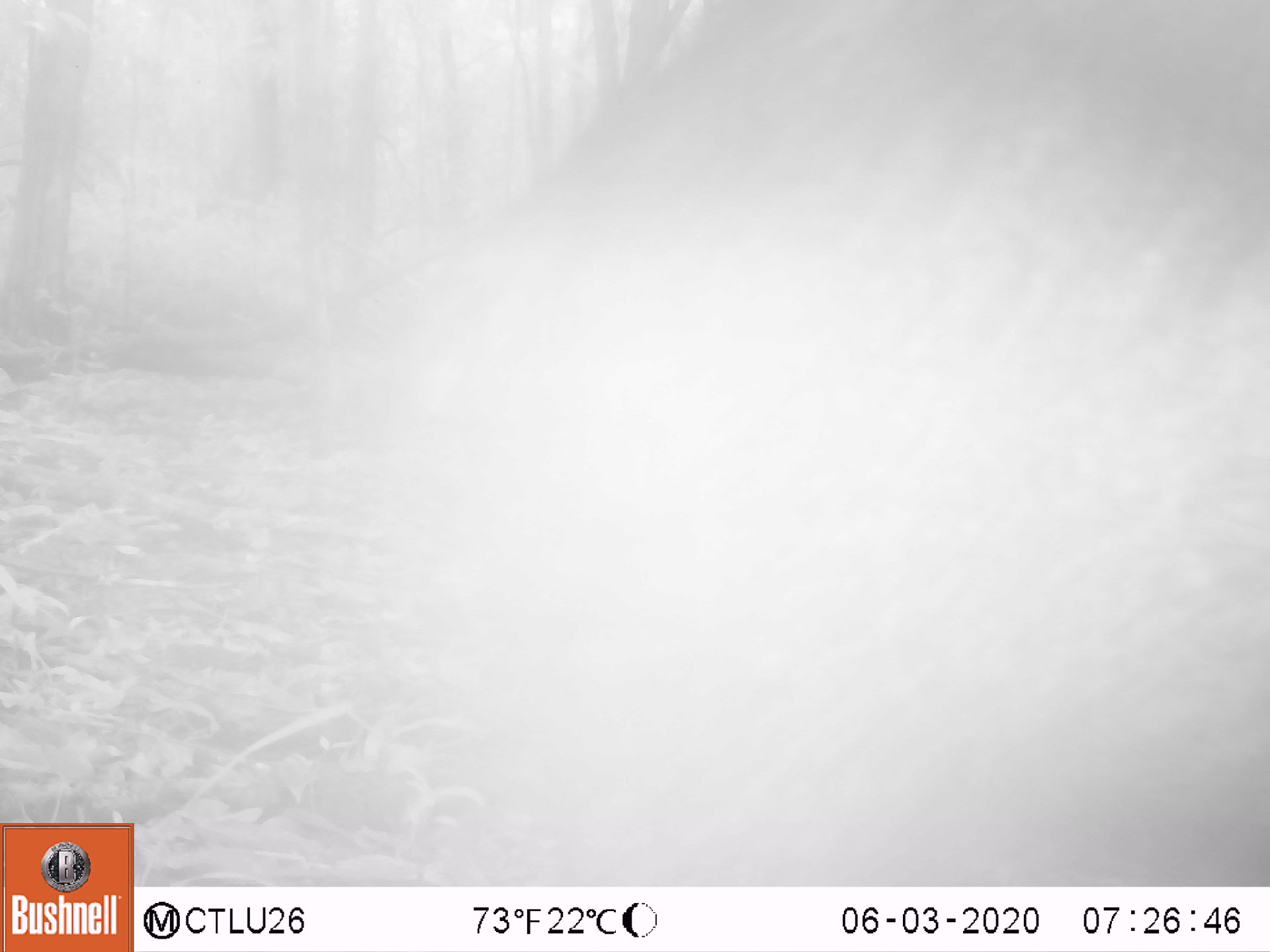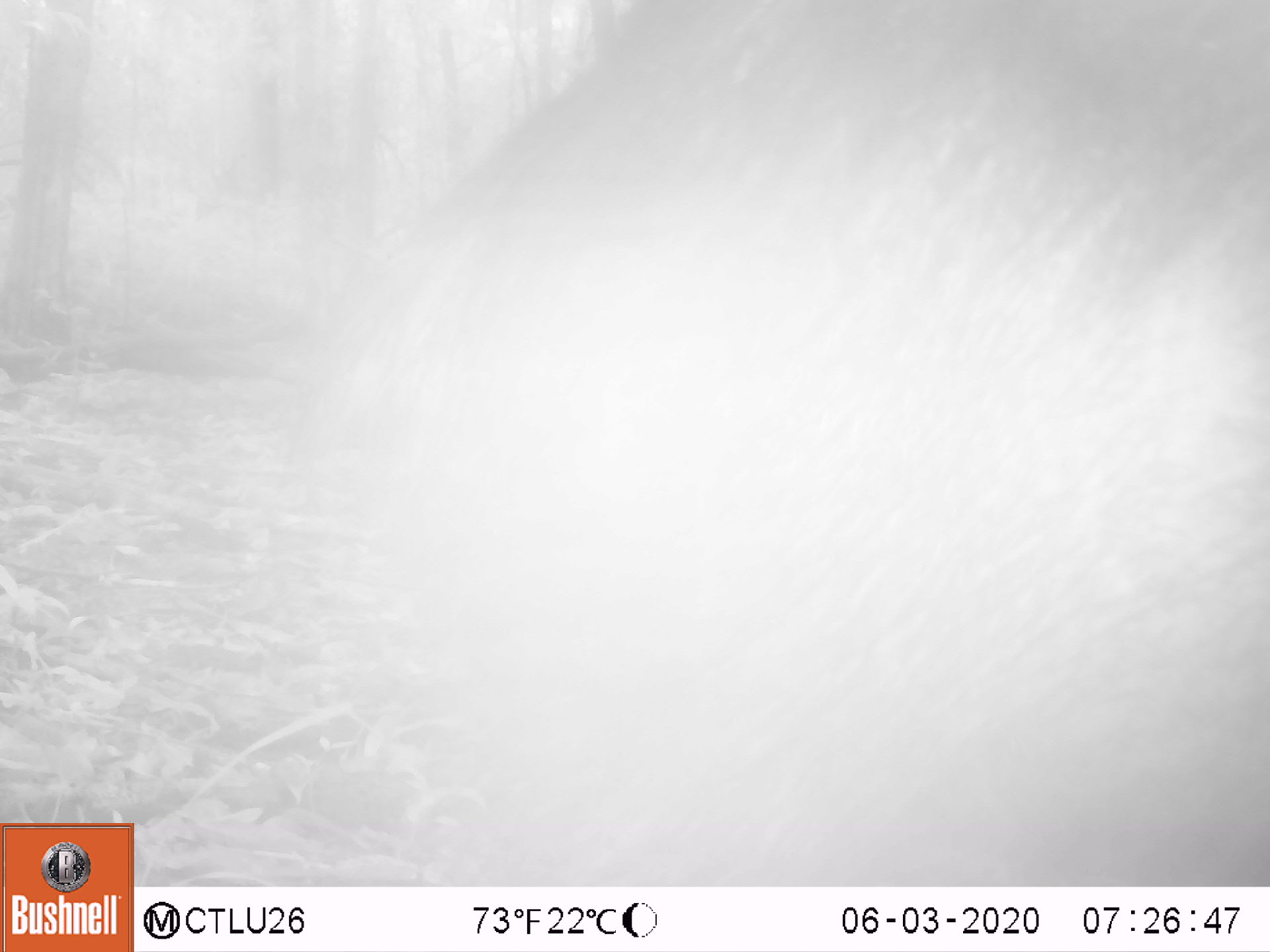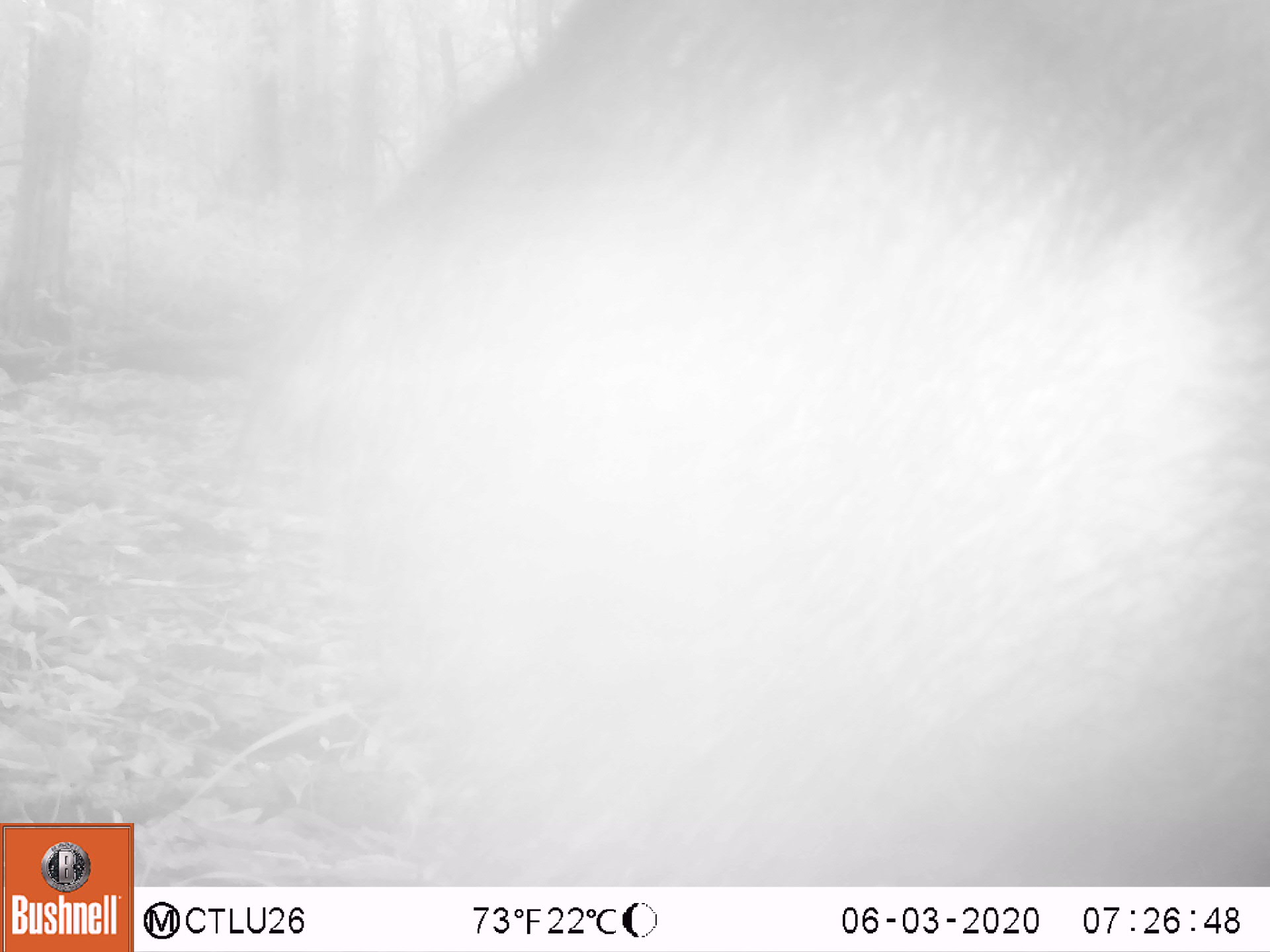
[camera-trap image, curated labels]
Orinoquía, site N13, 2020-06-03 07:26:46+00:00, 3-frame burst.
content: unidentified animal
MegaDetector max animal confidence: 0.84